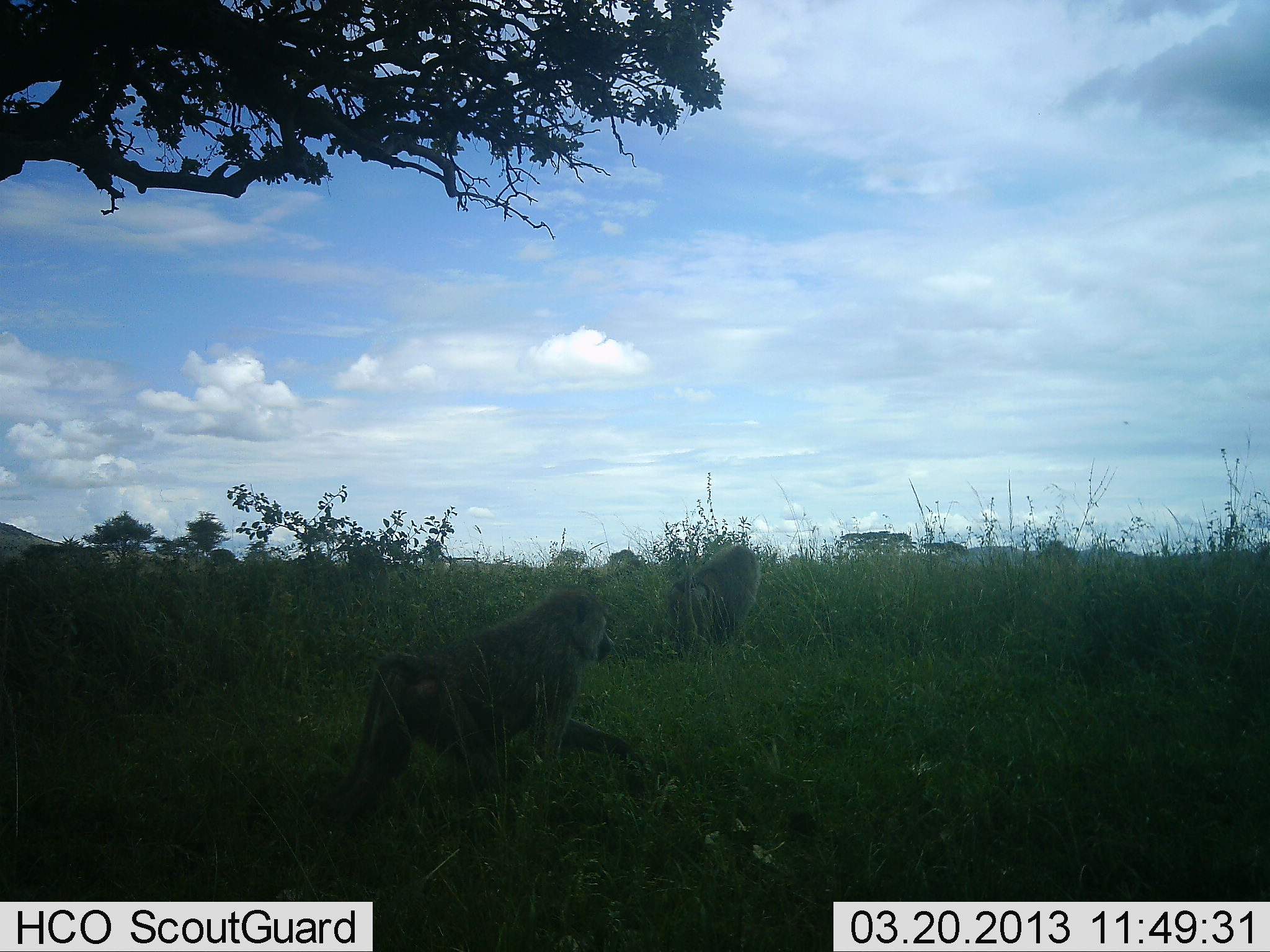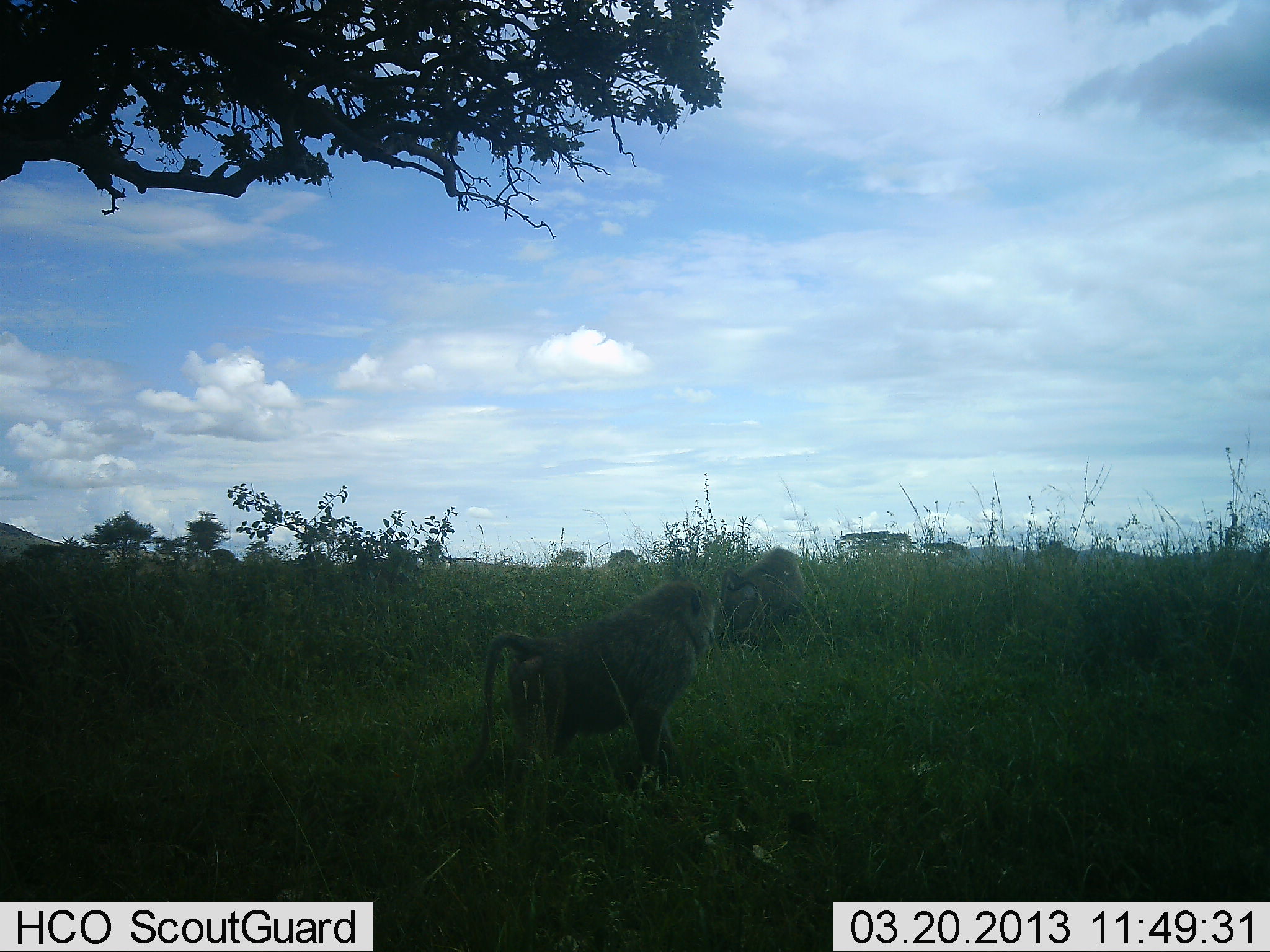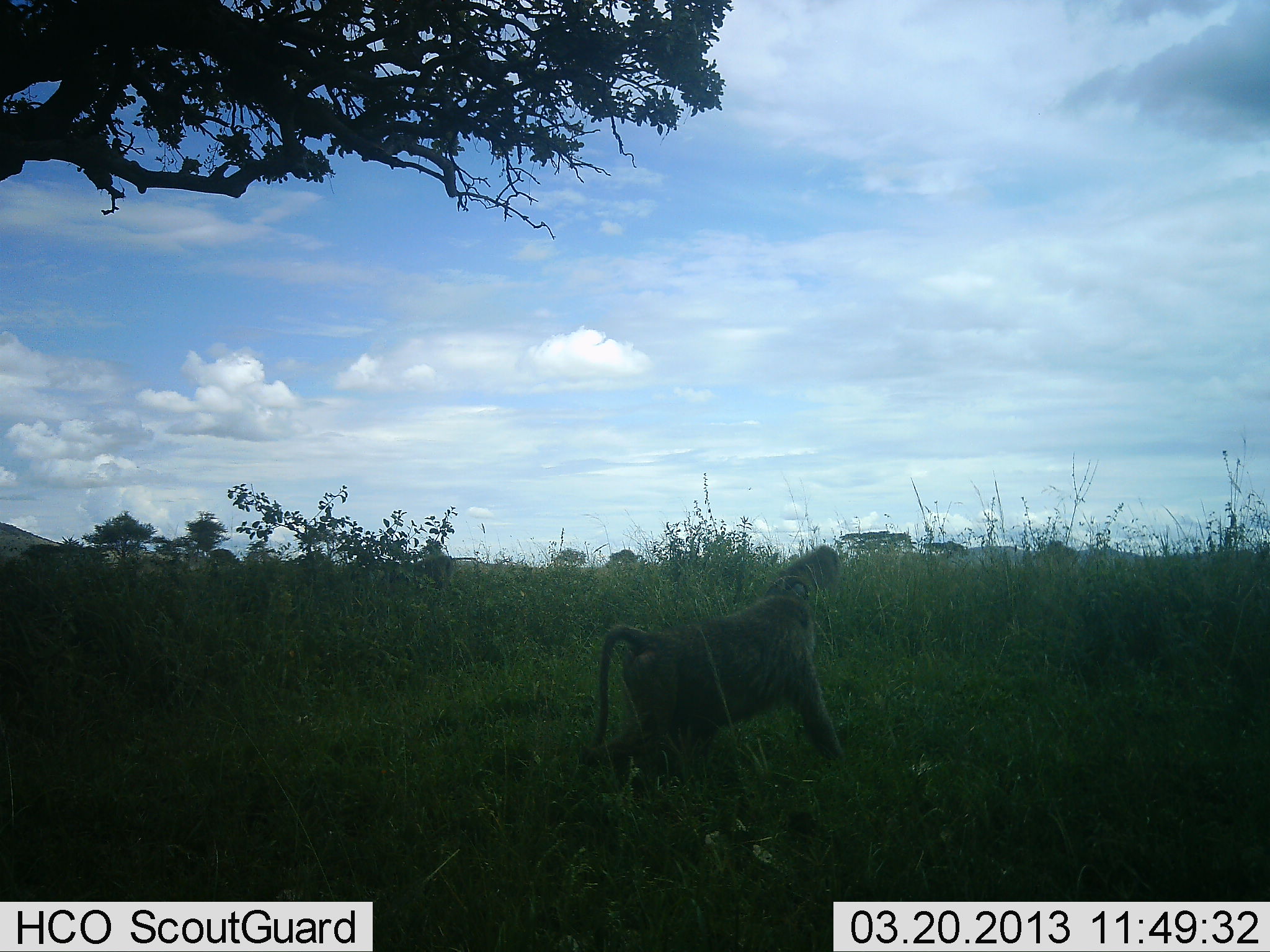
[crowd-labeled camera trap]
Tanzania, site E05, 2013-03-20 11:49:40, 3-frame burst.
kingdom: Animalia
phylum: Chordata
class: Mammalia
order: Primates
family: Cercopithecidae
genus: Papio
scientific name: Papio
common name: baboon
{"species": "baboon (Papio)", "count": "3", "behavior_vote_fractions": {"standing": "10%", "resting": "5%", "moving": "86%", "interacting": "0%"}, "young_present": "0%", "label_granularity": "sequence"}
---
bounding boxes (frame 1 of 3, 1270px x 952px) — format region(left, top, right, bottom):
animal: region(329, 590, 650, 850); region(657, 545, 762, 659)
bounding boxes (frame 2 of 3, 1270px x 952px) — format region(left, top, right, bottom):
animal: region(454, 578, 712, 799); region(707, 547, 809, 652)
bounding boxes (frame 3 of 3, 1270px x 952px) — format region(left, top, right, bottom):
animal: region(581, 594, 846, 795); region(762, 544, 844, 611)